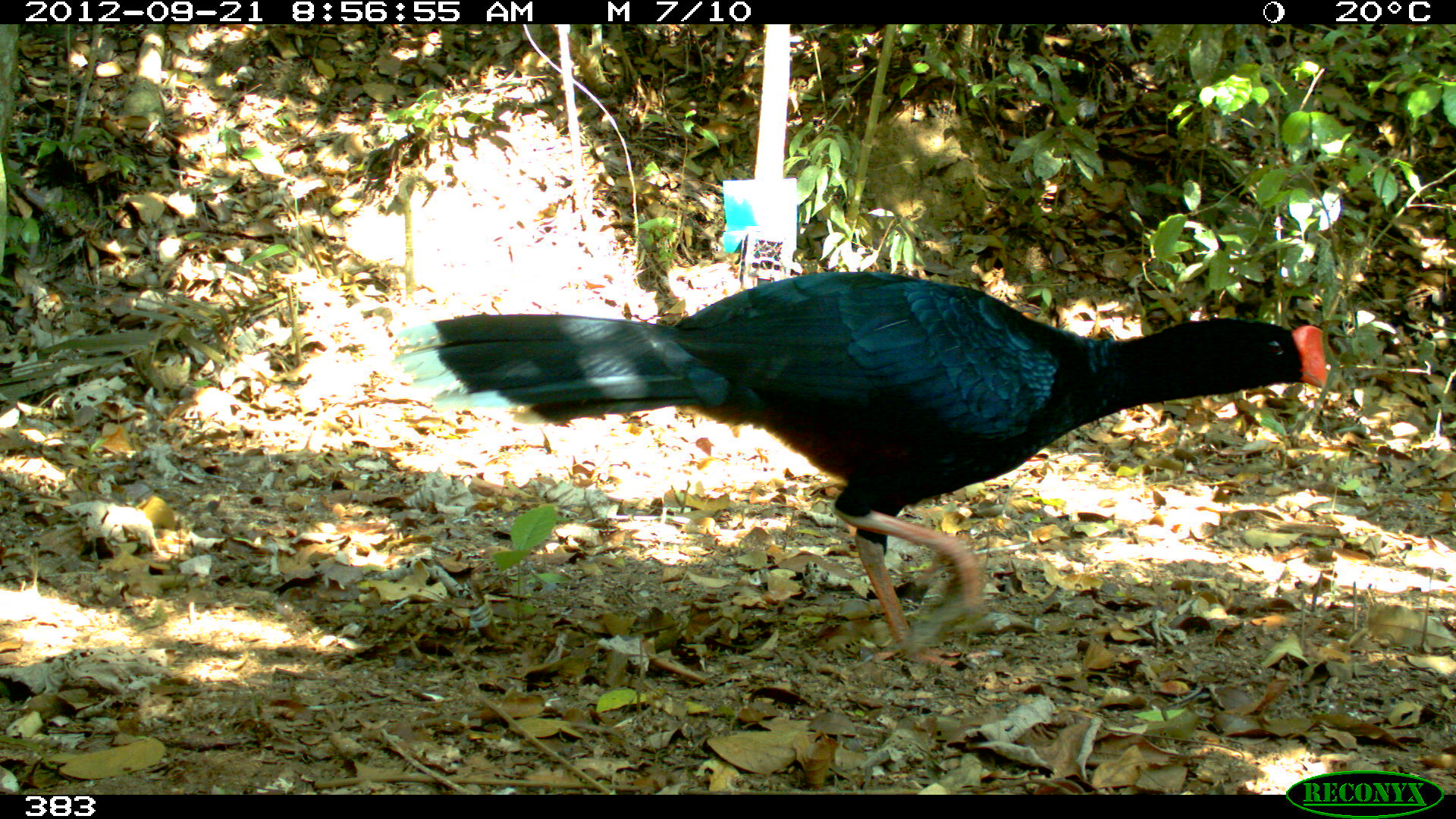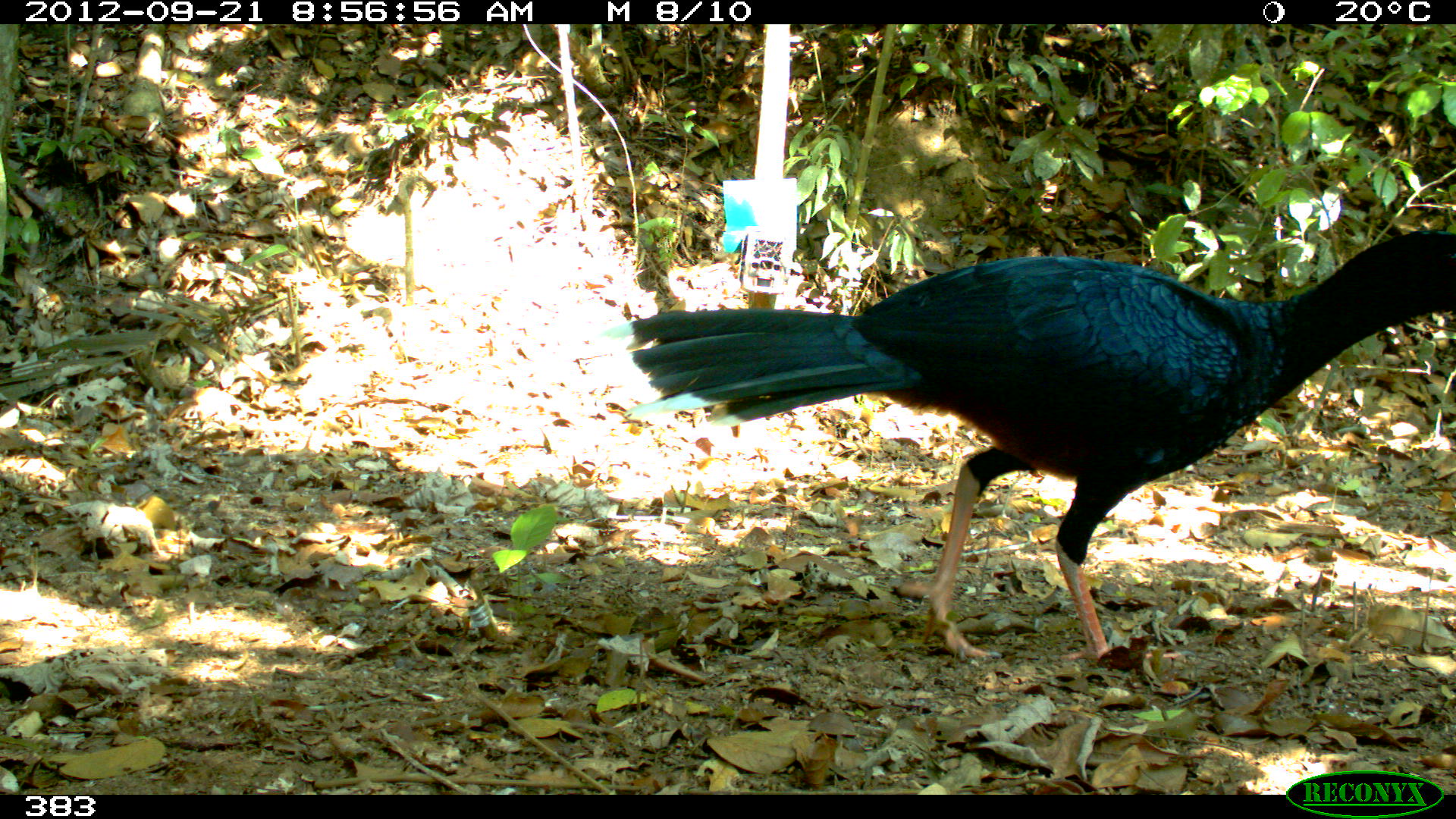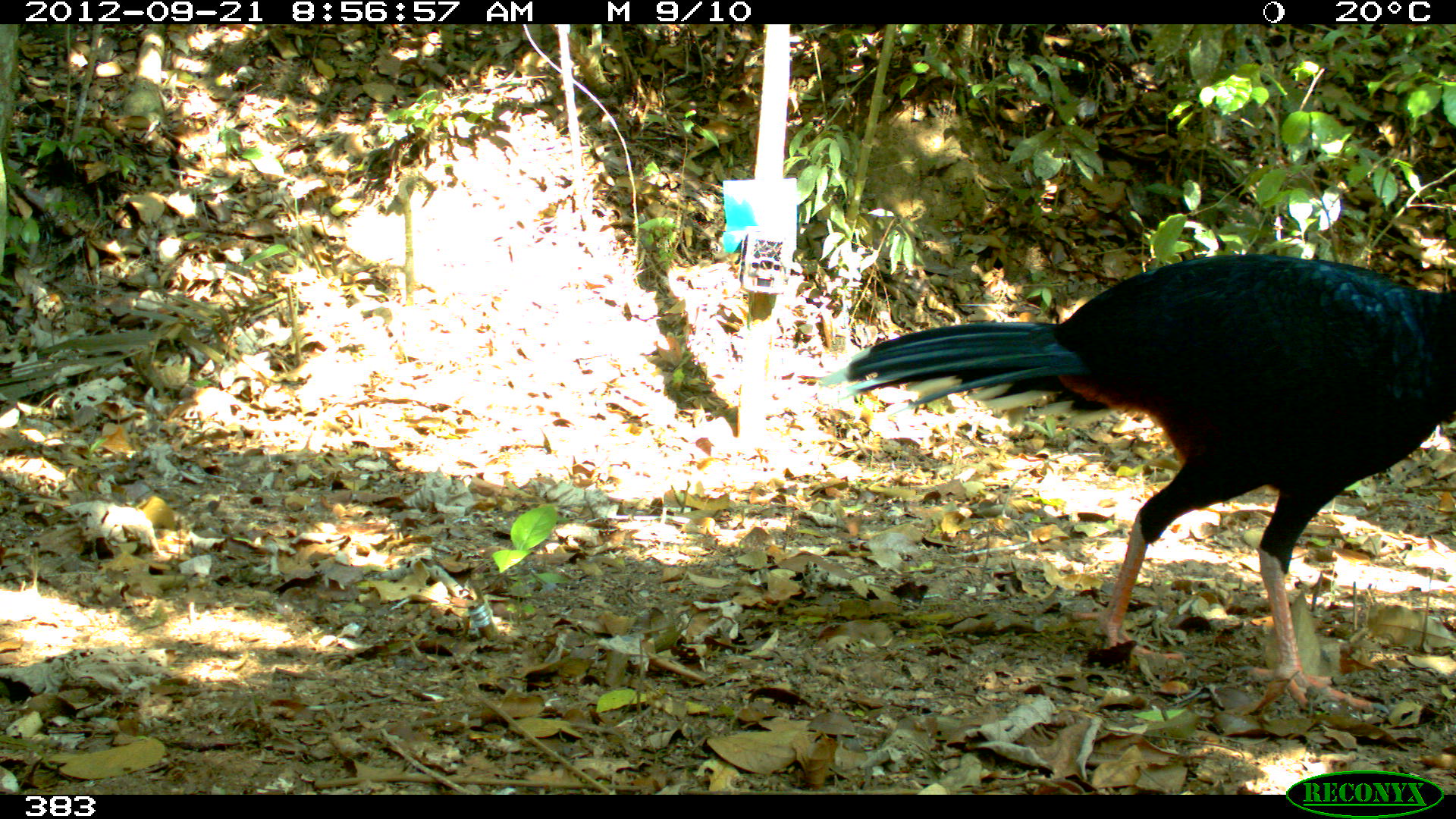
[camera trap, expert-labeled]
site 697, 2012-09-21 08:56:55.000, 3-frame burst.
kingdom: Animalia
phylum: Chordata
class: Aves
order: Galliformes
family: Cracidae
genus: Mitu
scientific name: Mitu tuberosum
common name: razor-billed curassow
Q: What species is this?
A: Mitu tuberosum (razor-billed curassow).